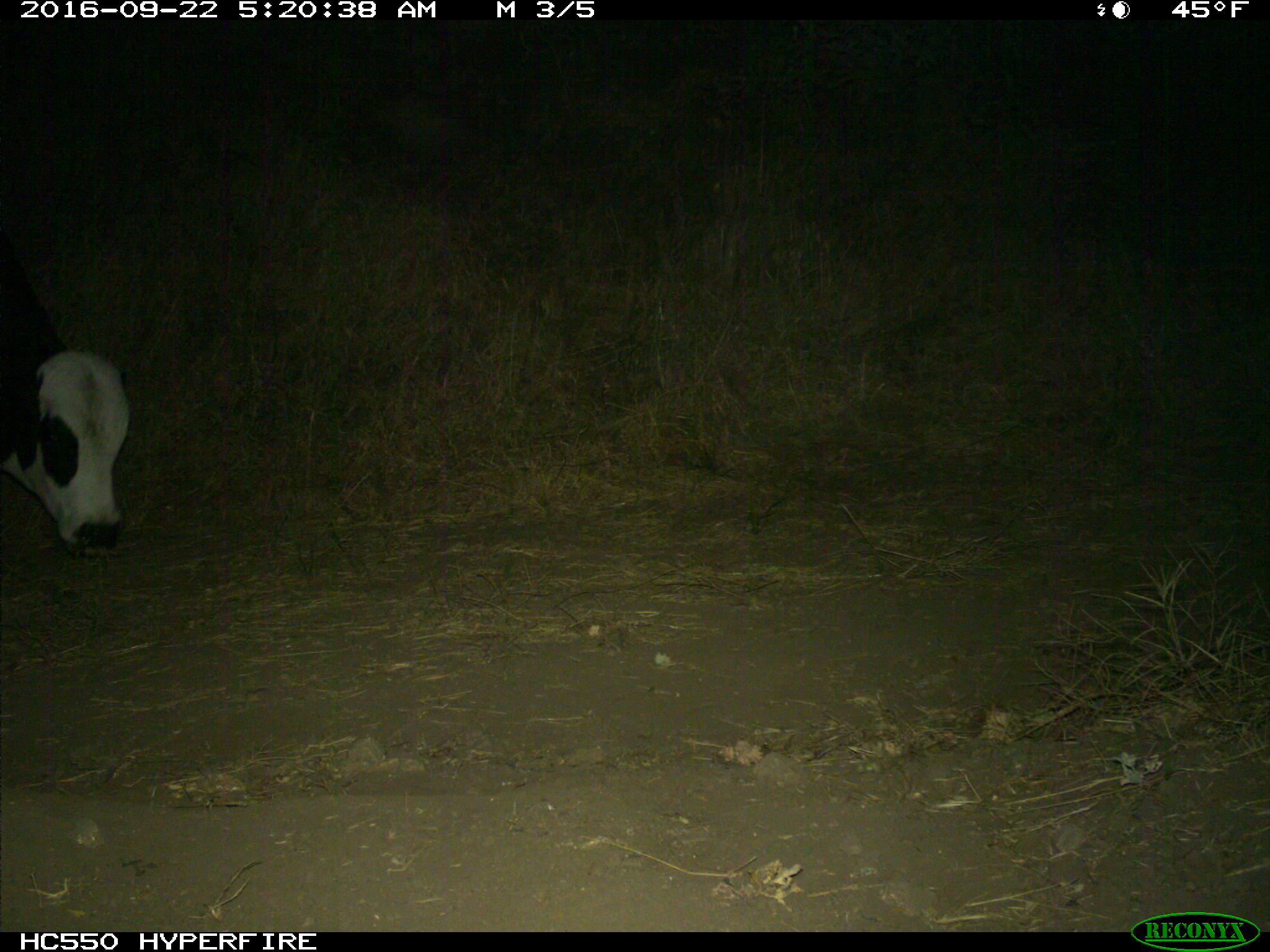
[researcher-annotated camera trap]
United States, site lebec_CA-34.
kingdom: Animalia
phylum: Chordata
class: Mammalia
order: Artiodactyla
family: Bovidae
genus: Bos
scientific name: Bos taurus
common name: domestic cow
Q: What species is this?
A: Bos taurus (domestic cow).